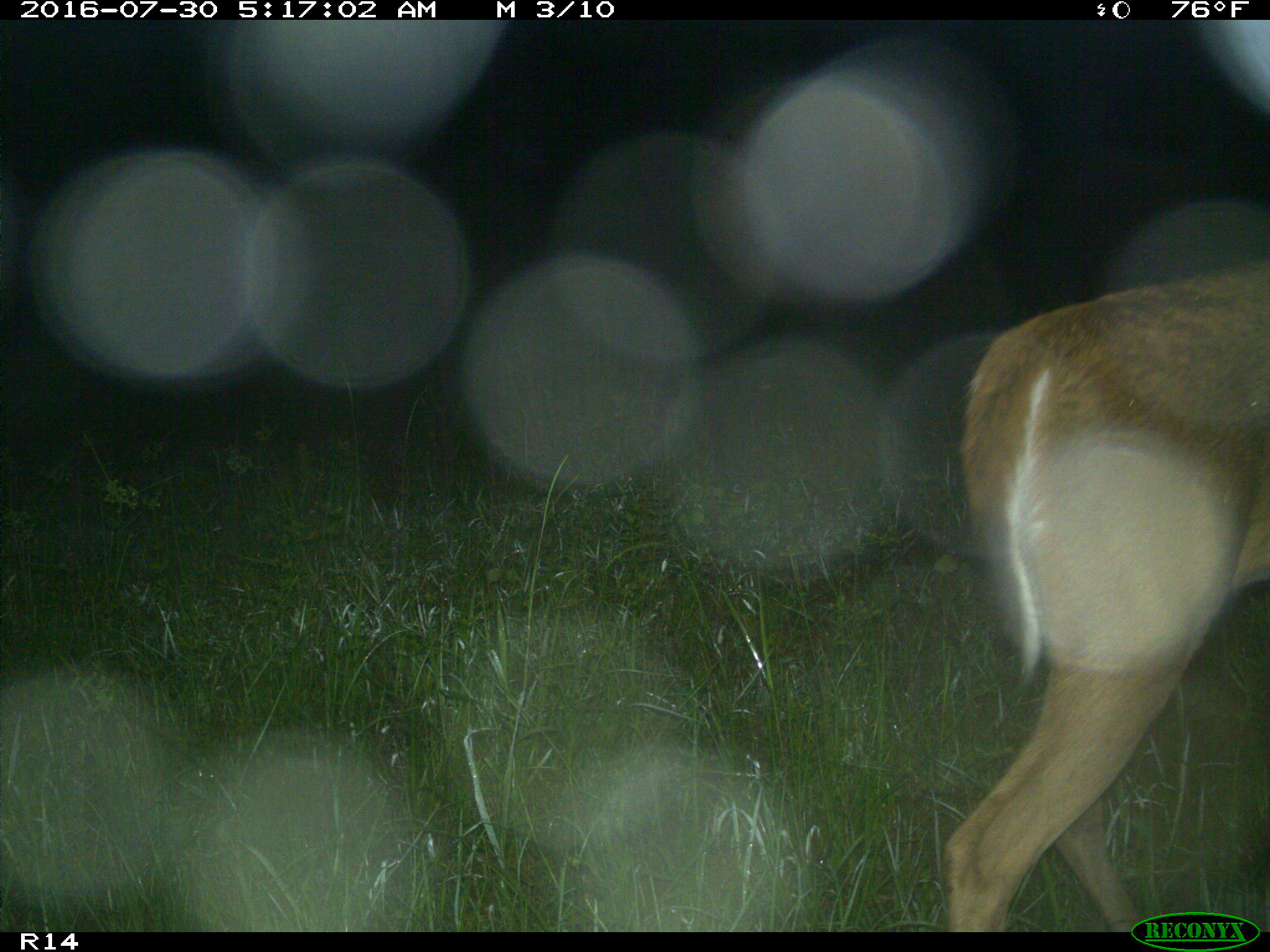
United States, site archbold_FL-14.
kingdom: Animalia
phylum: Chordata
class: Mammalia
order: Artiodactyla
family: Cervidae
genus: Odocoileus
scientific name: Odocoileus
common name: deer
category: unidentified deer